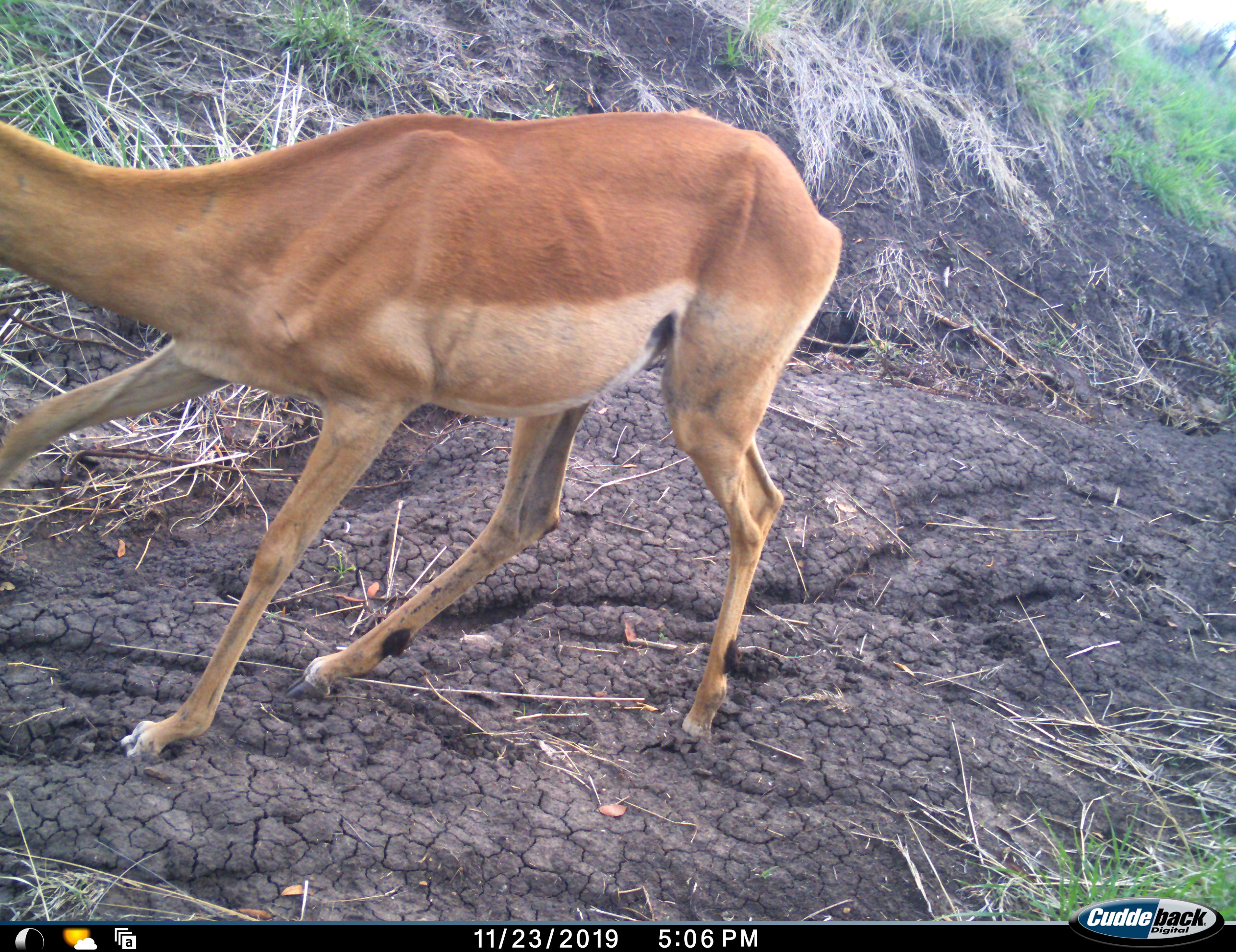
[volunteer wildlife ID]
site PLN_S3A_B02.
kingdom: Animalia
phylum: Chordata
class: Mammalia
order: Artiodactyla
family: Bovidae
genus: Aepyceros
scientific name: Aepyceros melampus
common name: impala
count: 1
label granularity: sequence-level